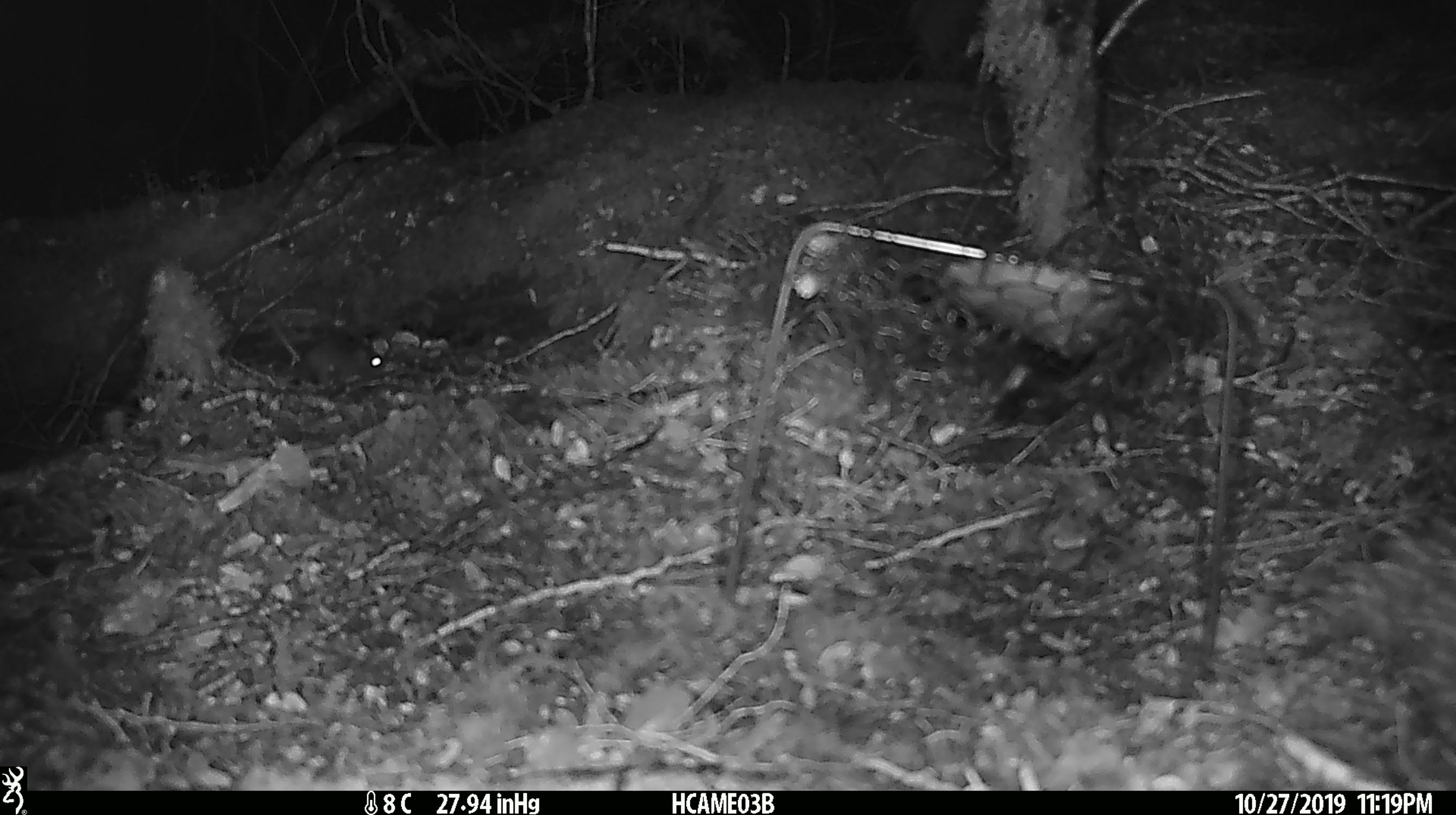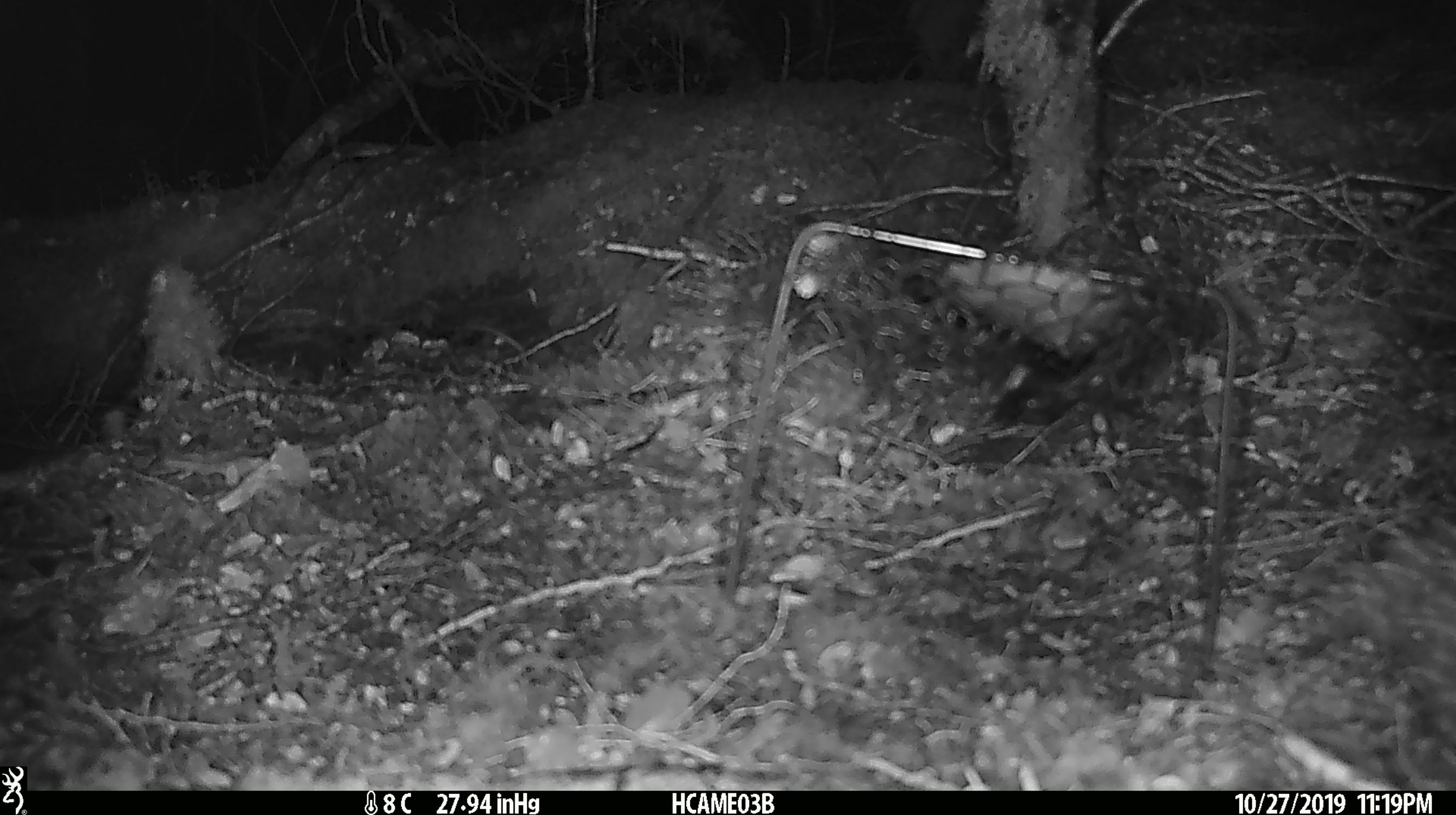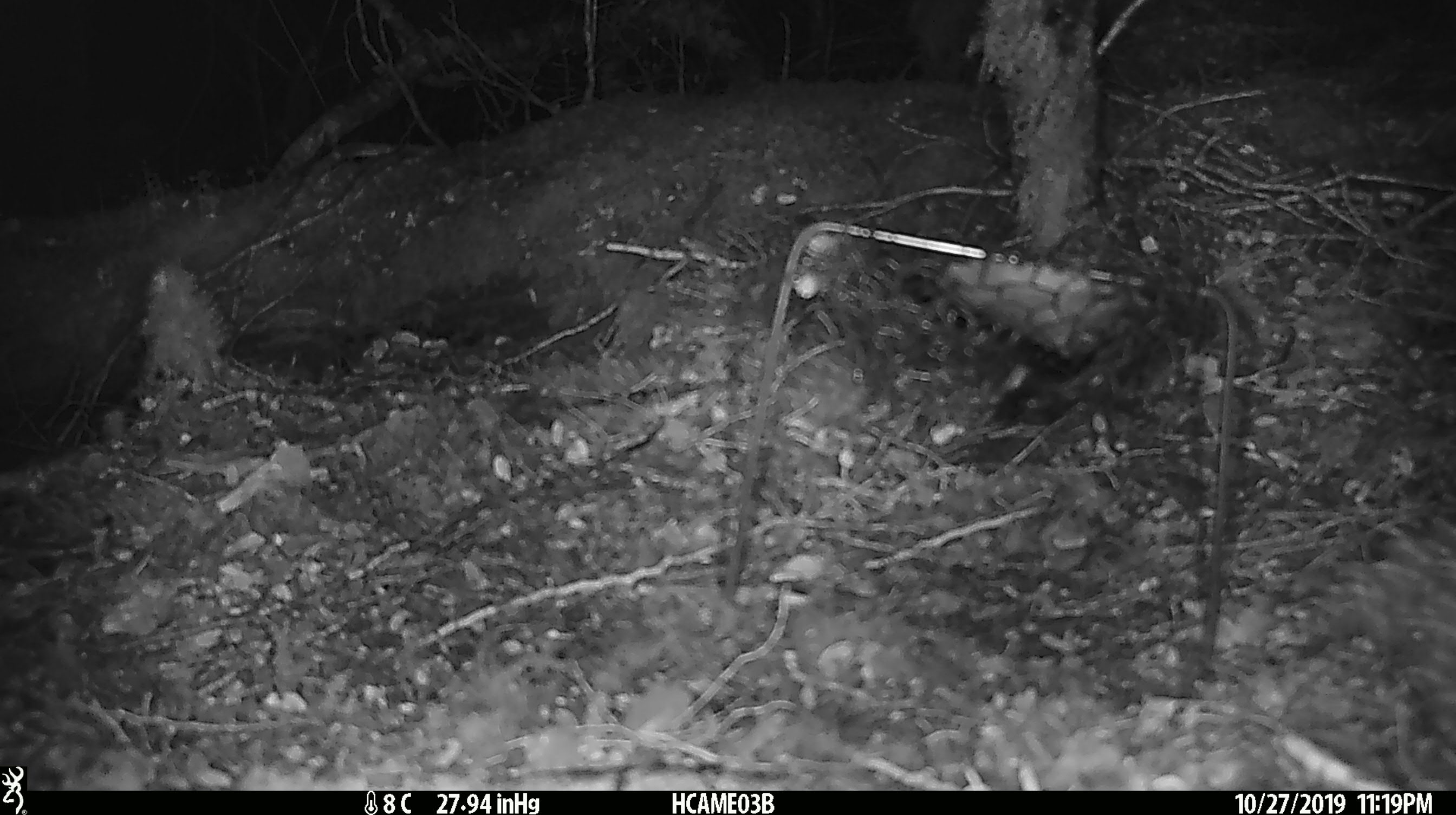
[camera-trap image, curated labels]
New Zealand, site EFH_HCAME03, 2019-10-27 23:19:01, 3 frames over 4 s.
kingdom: Animalia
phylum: Chordata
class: Mammalia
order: Rodentia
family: Muridae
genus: Mus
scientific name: Mus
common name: mouse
Mouse (Mus).